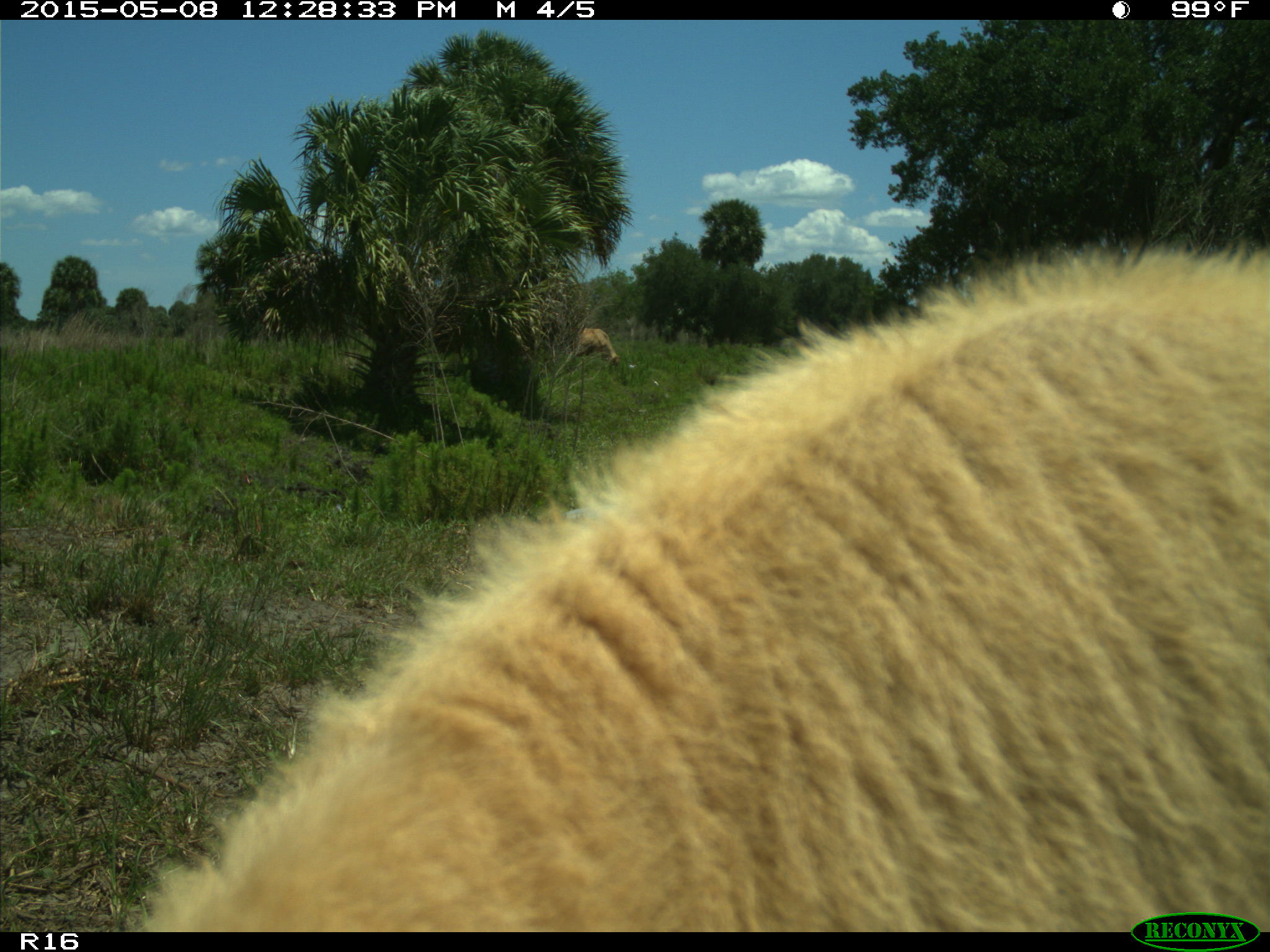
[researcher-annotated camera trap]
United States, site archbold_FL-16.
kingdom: Animalia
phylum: Chordata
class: Mammalia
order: Artiodactyla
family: Bovidae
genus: Bos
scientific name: Bos taurus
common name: domestic cow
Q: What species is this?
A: Bos taurus (domestic cow).